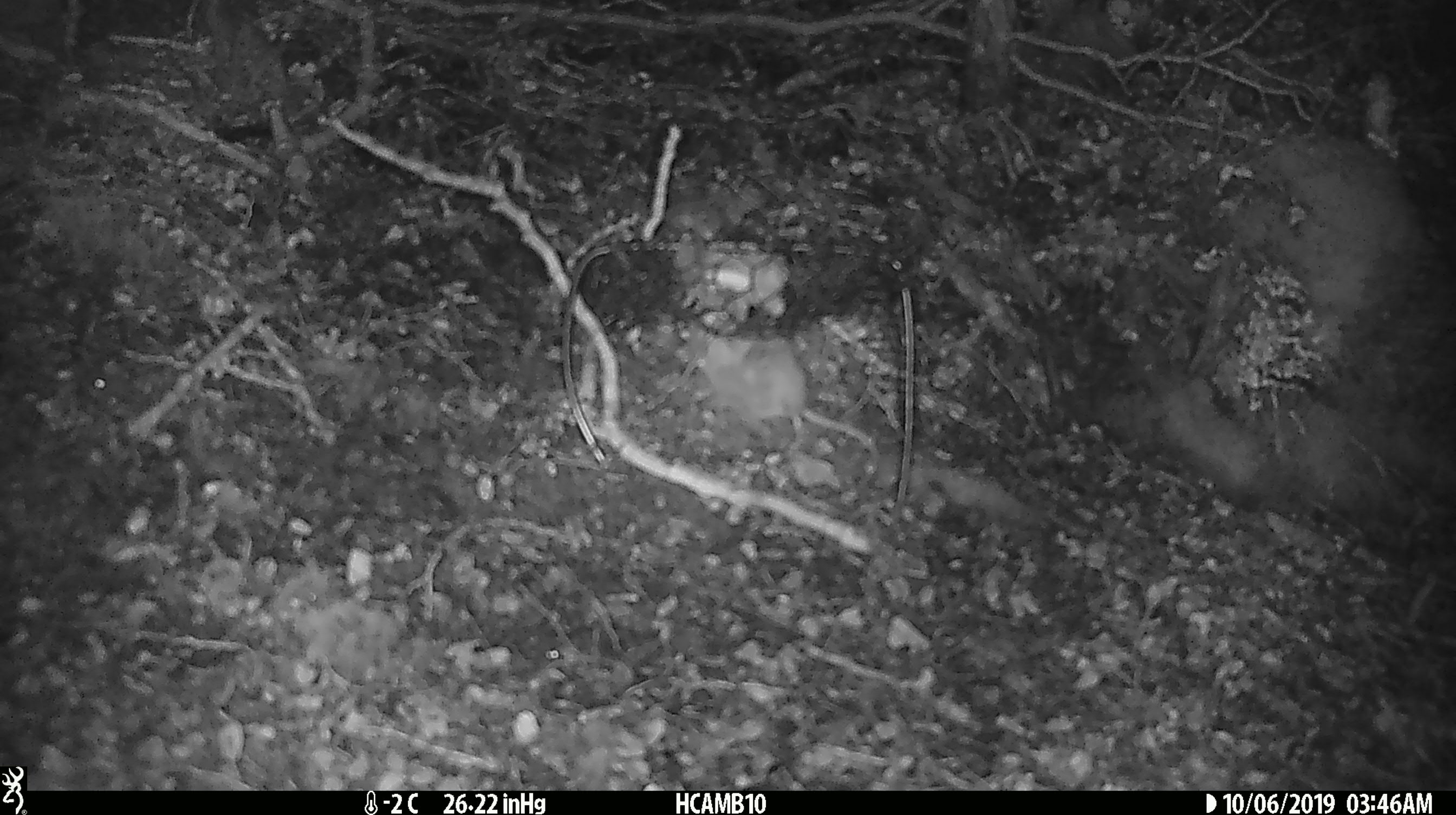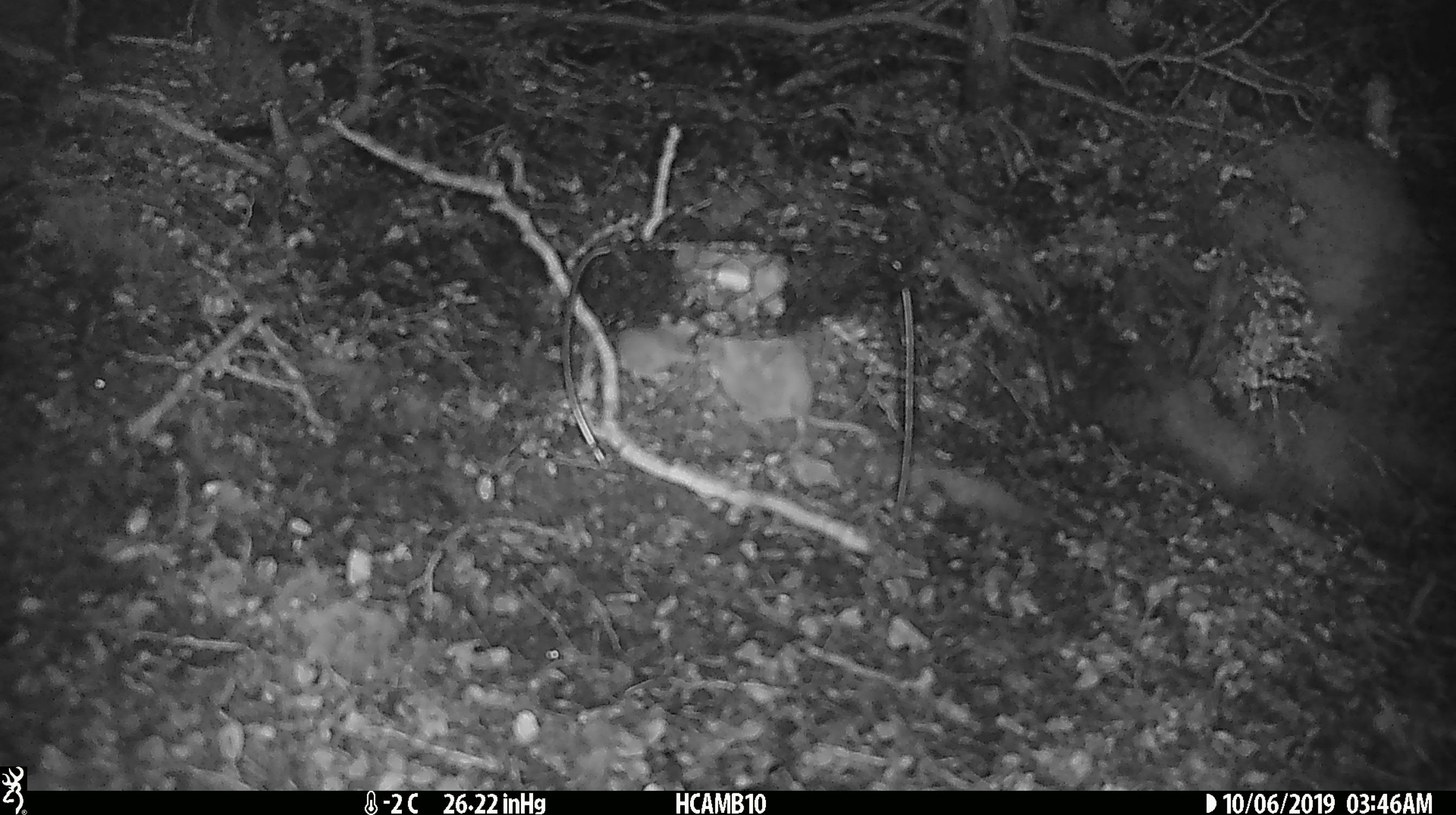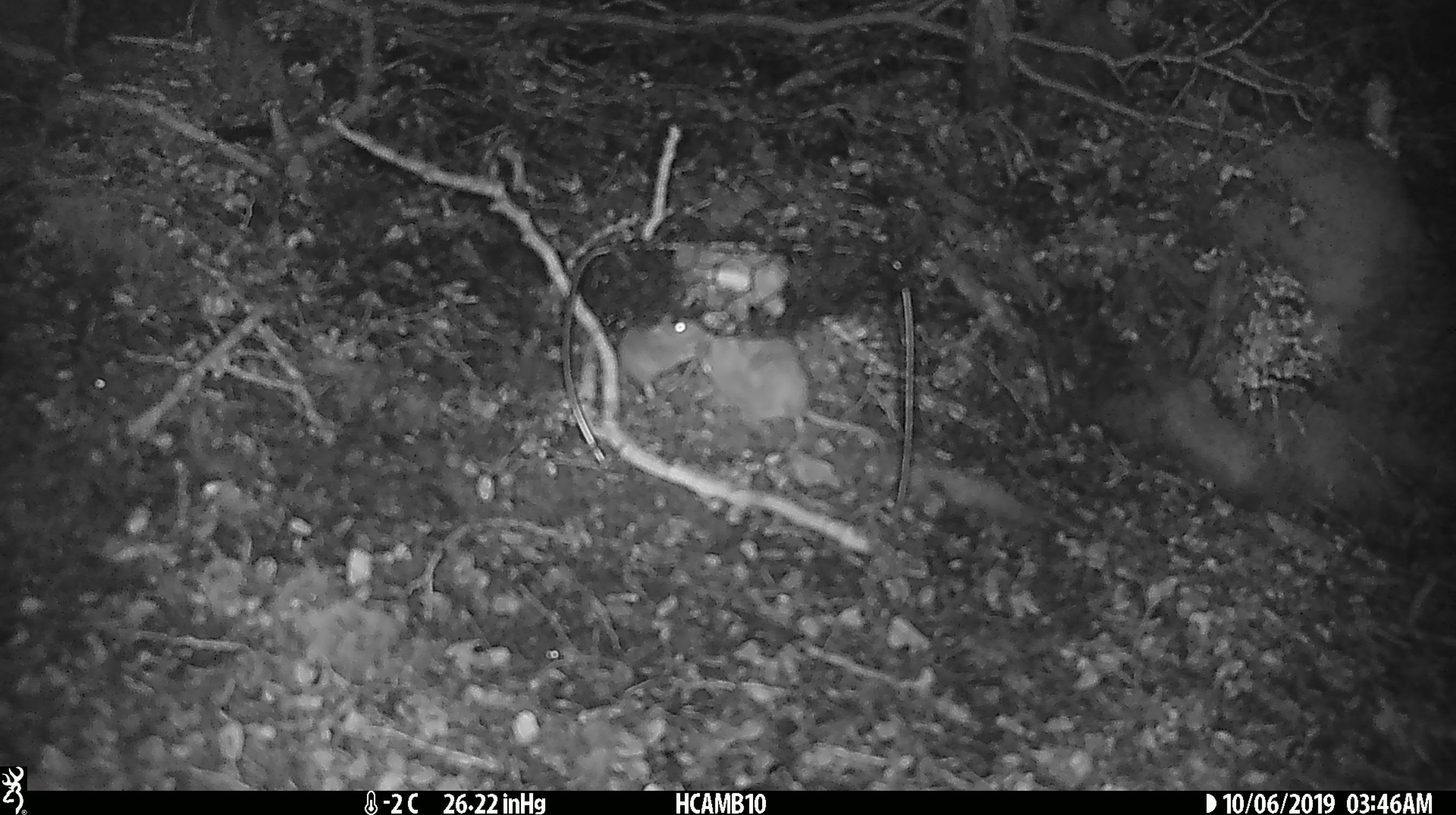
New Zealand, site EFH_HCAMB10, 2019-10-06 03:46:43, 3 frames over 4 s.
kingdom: Animalia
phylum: Chordata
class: Mammalia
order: Rodentia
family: Muridae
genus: Mus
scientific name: Mus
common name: mouse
Mouse (Mus).